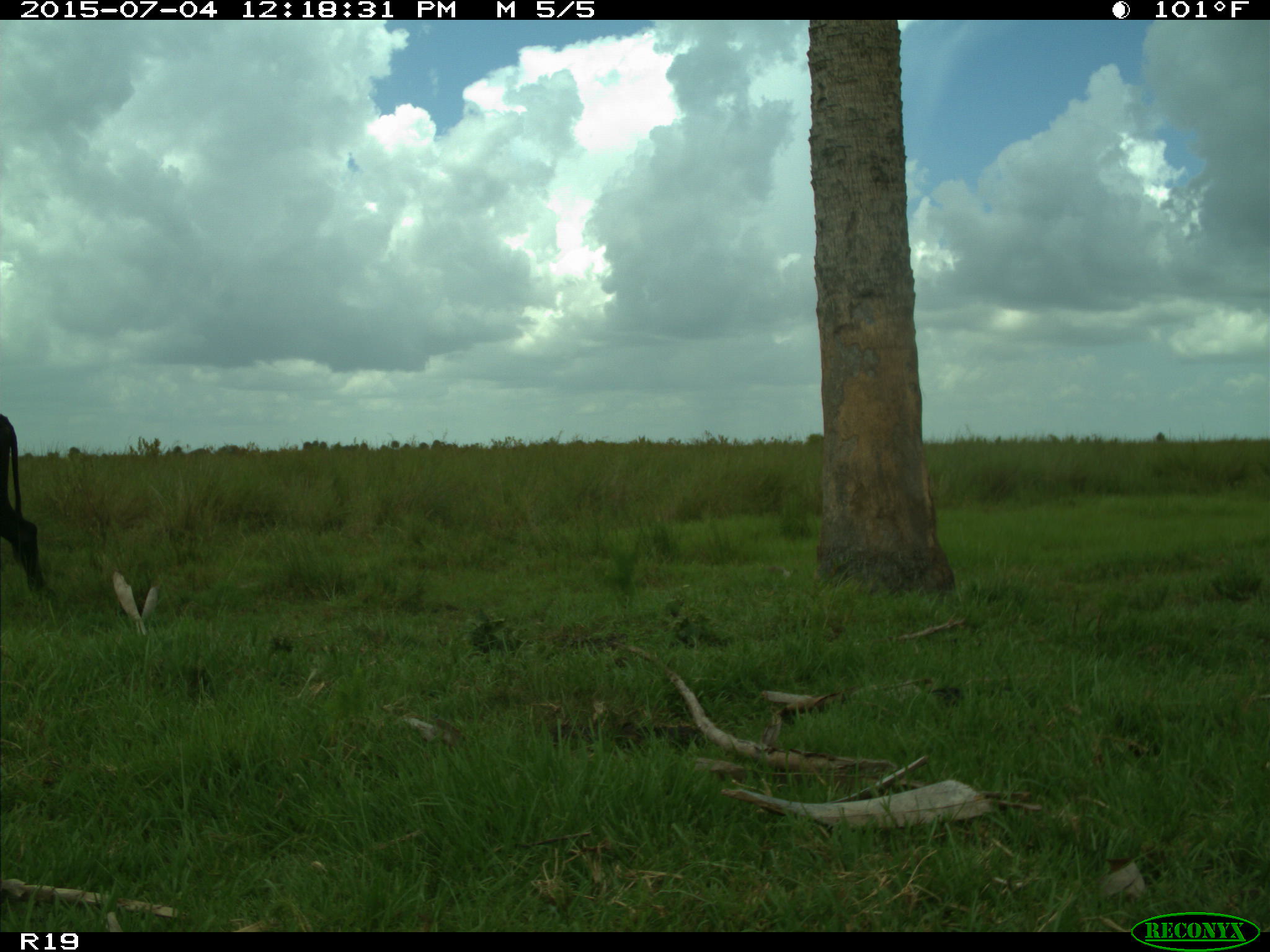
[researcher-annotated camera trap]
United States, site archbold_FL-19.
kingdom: Animalia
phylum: Chordata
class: Mammalia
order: Artiodactyla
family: Bovidae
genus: Bos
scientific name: Bos taurus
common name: domestic cow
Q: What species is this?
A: Bos taurus (domestic cow).